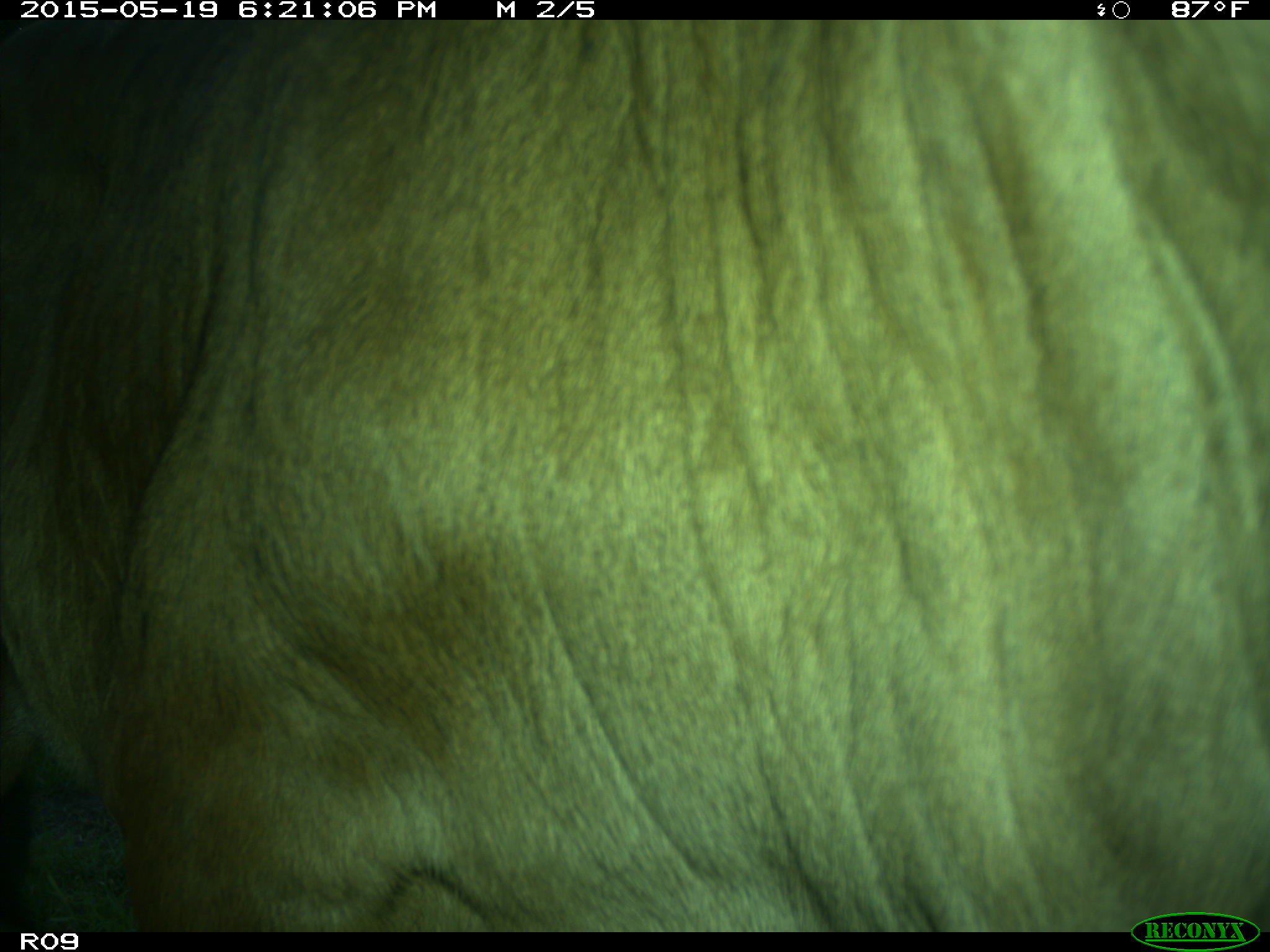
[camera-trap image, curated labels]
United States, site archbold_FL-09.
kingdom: Animalia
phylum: Chordata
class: Mammalia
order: Artiodactyla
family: Bovidae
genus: Bos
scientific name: Bos taurus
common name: domestic cow